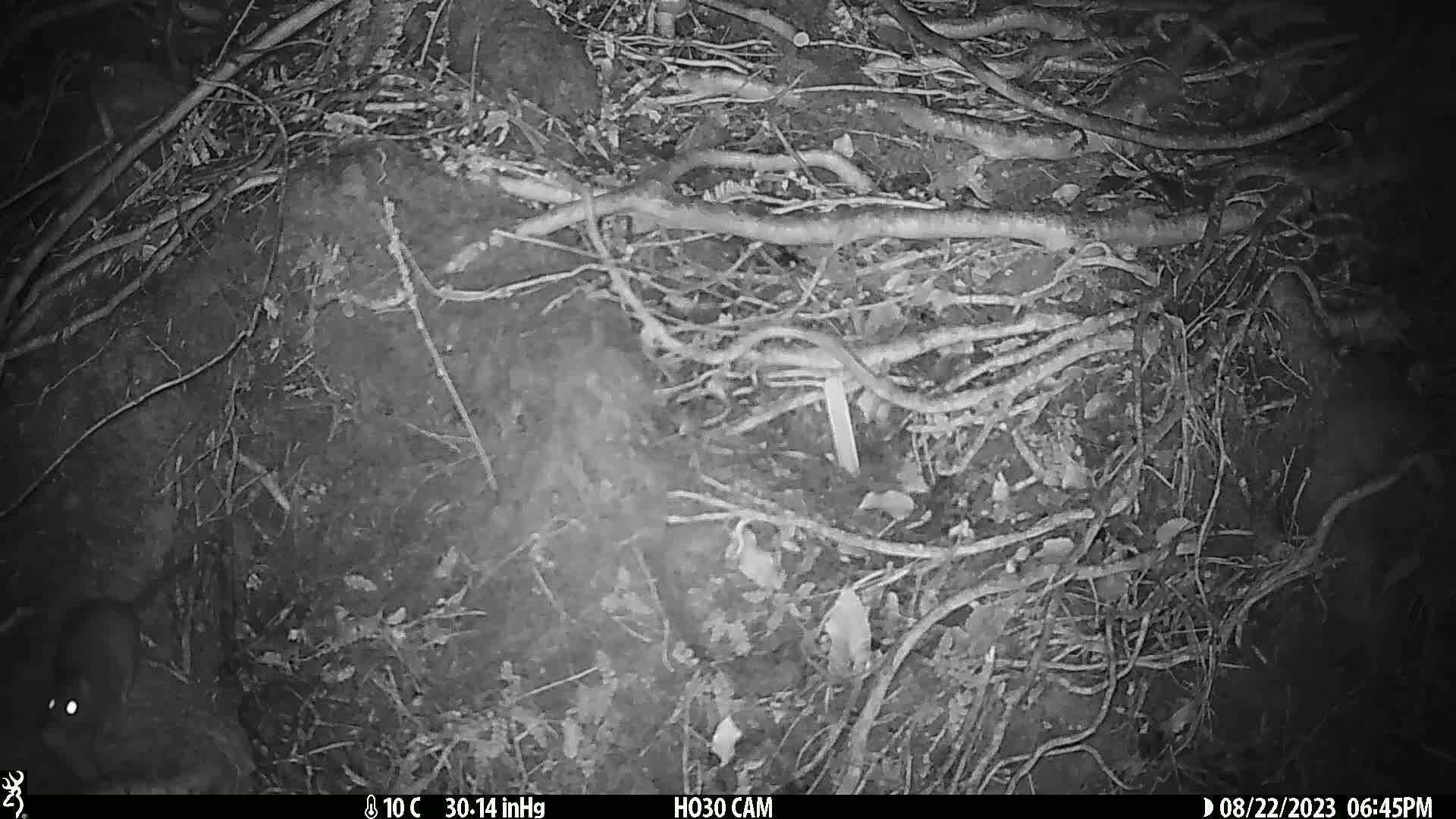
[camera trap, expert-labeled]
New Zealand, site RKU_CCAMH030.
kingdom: Animalia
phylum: Chordata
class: Mammalia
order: Rodentia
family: Muridae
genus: Rattus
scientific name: Rattus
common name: rat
Rat (Rattus).